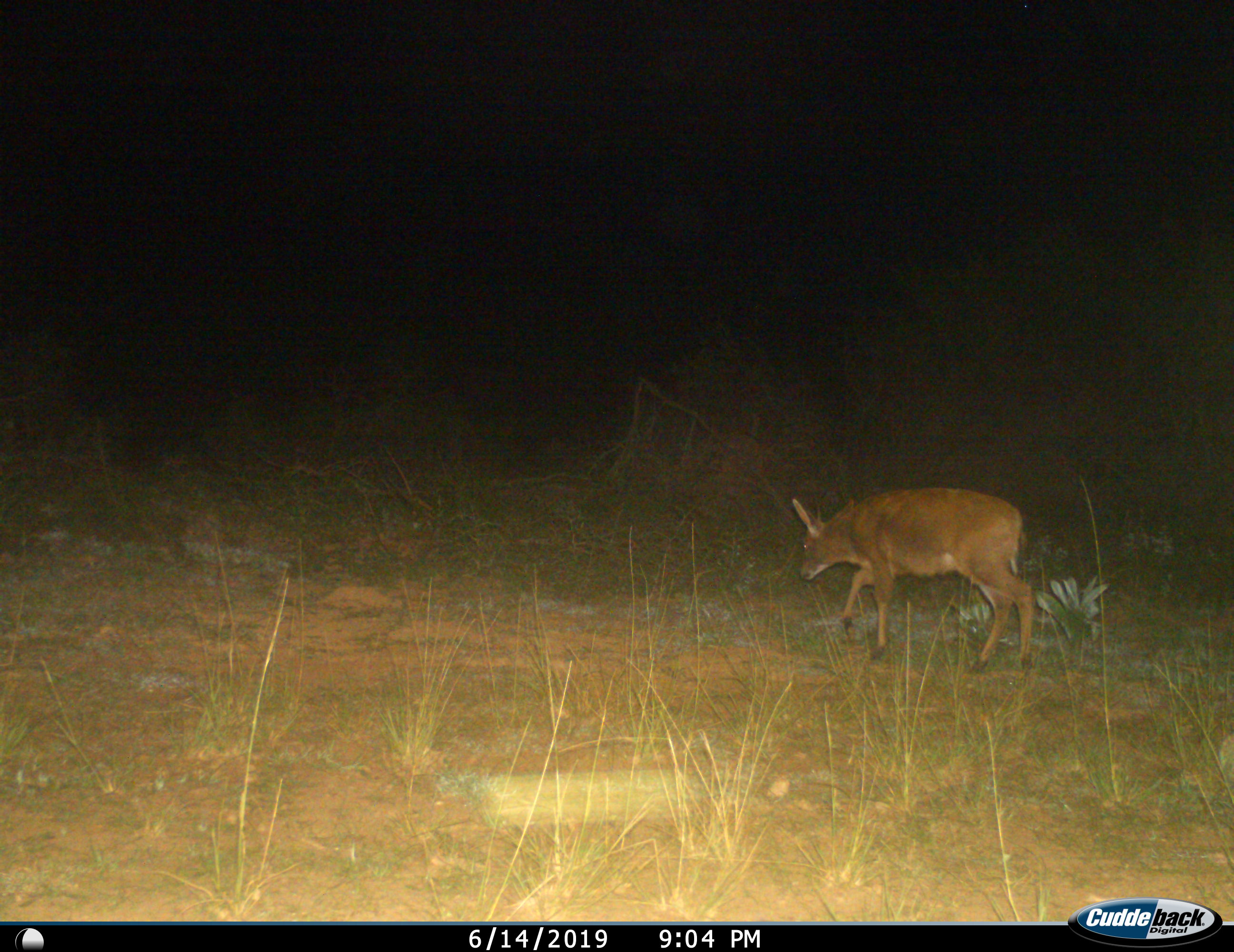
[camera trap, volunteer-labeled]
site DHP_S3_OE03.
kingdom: Animalia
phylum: Chordata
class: Mammalia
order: Artiodactyla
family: Bovidae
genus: Sylvicapra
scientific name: Sylvicapra grimmia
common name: common duiker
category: duikercommongrey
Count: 1.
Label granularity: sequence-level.